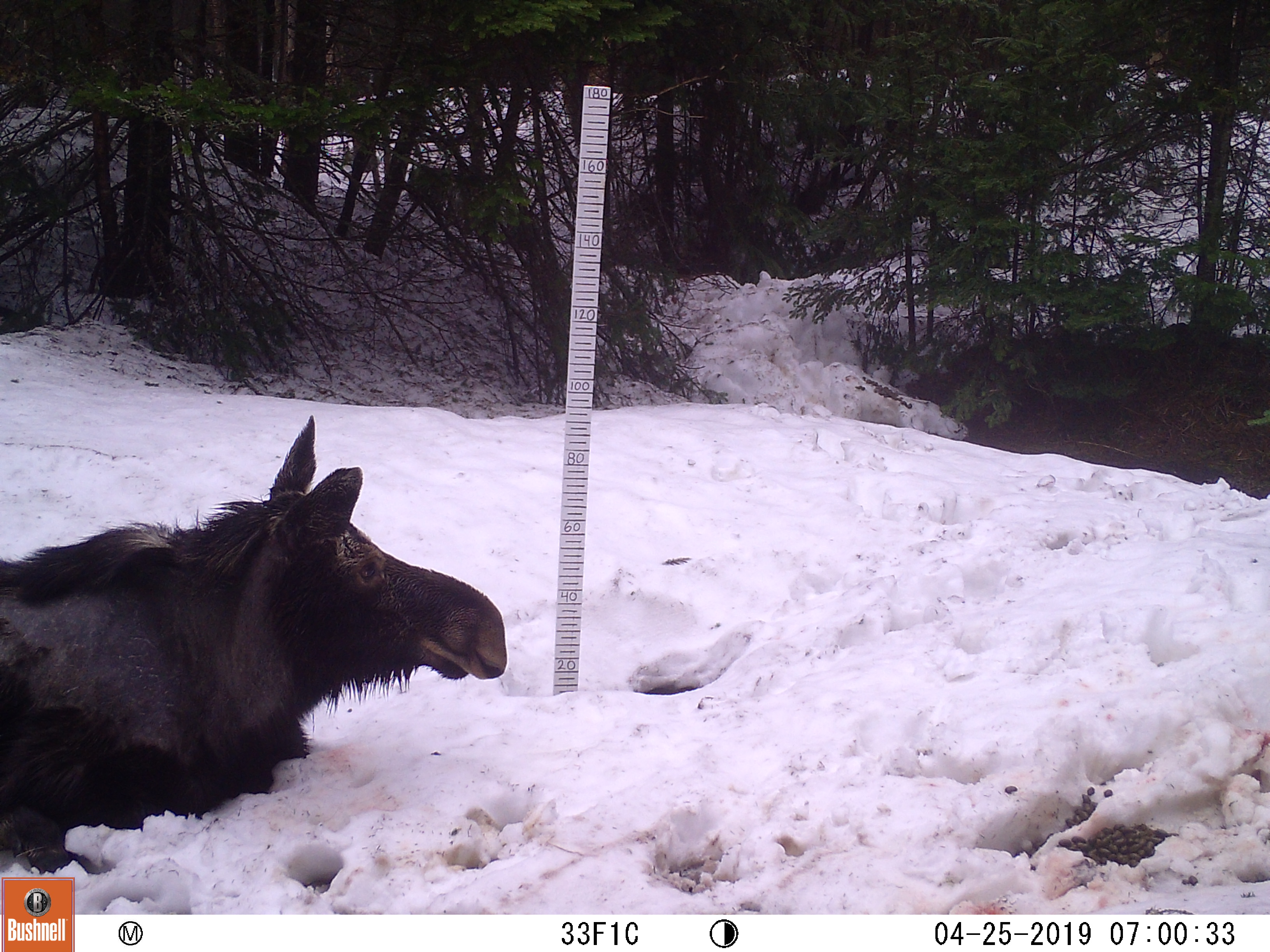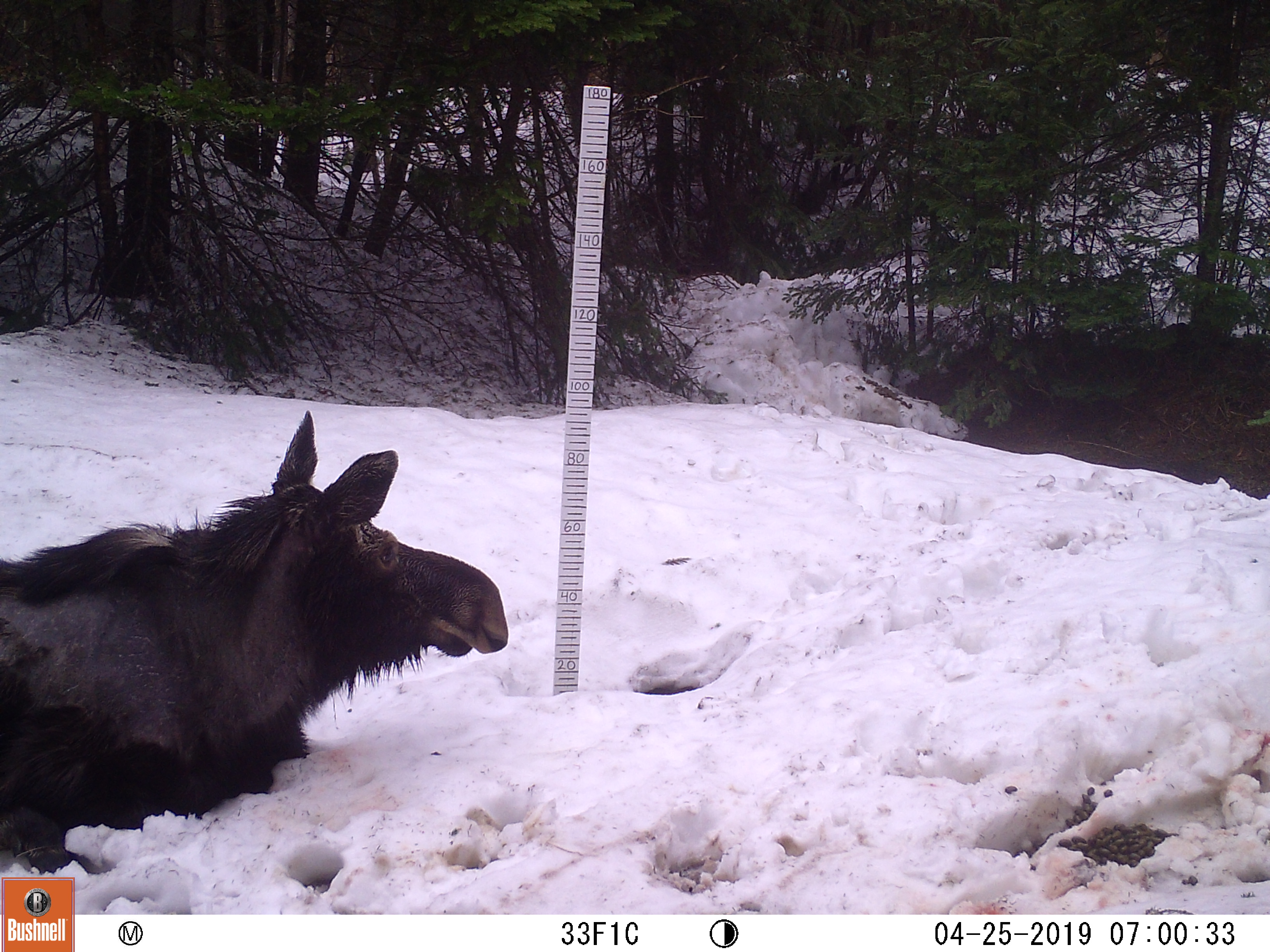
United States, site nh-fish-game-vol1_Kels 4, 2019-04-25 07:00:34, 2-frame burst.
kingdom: Animalia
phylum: Chordata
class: Mammalia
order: Artiodactyla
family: Cervidae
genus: Alces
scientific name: Alces alces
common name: moose